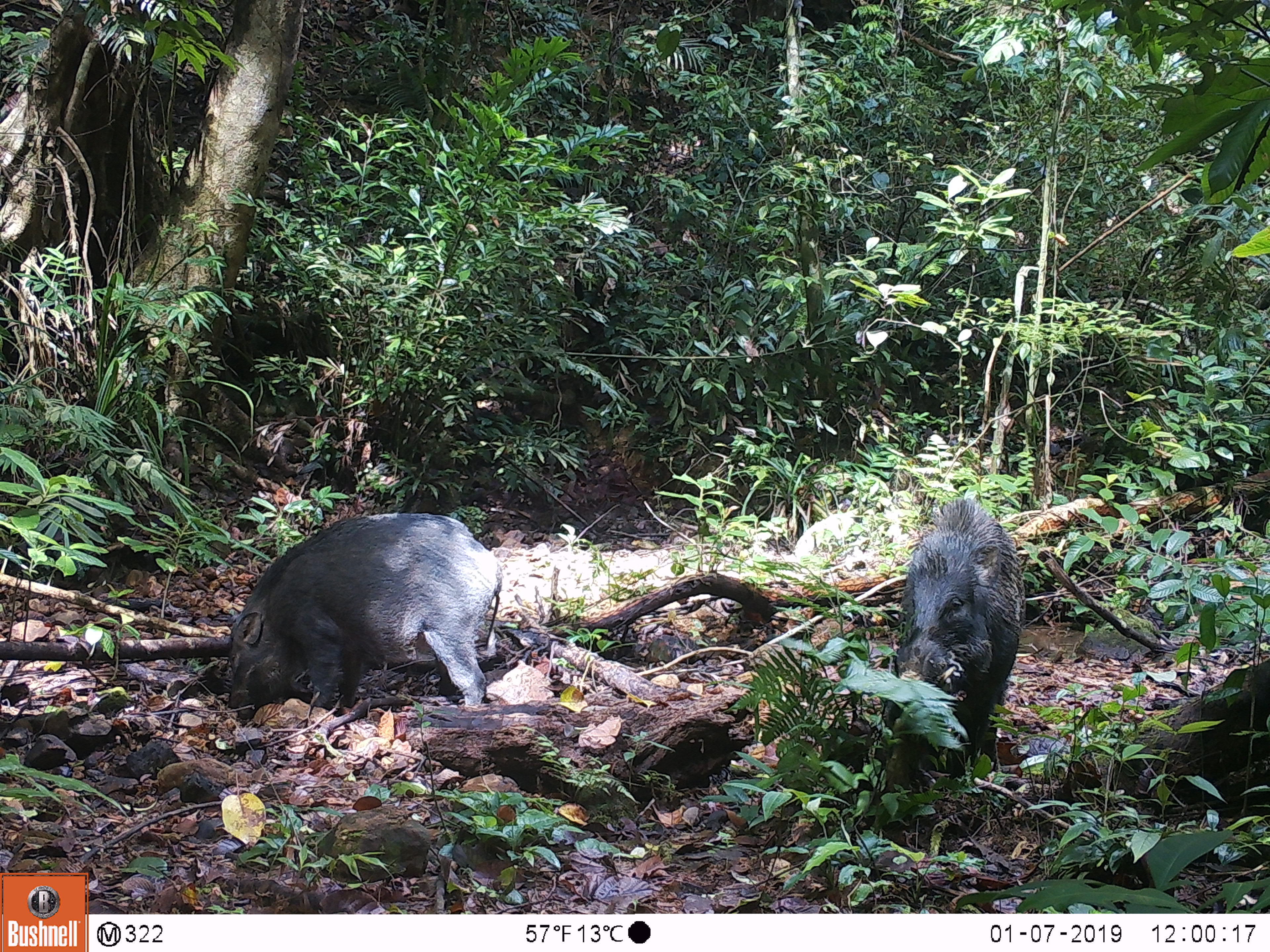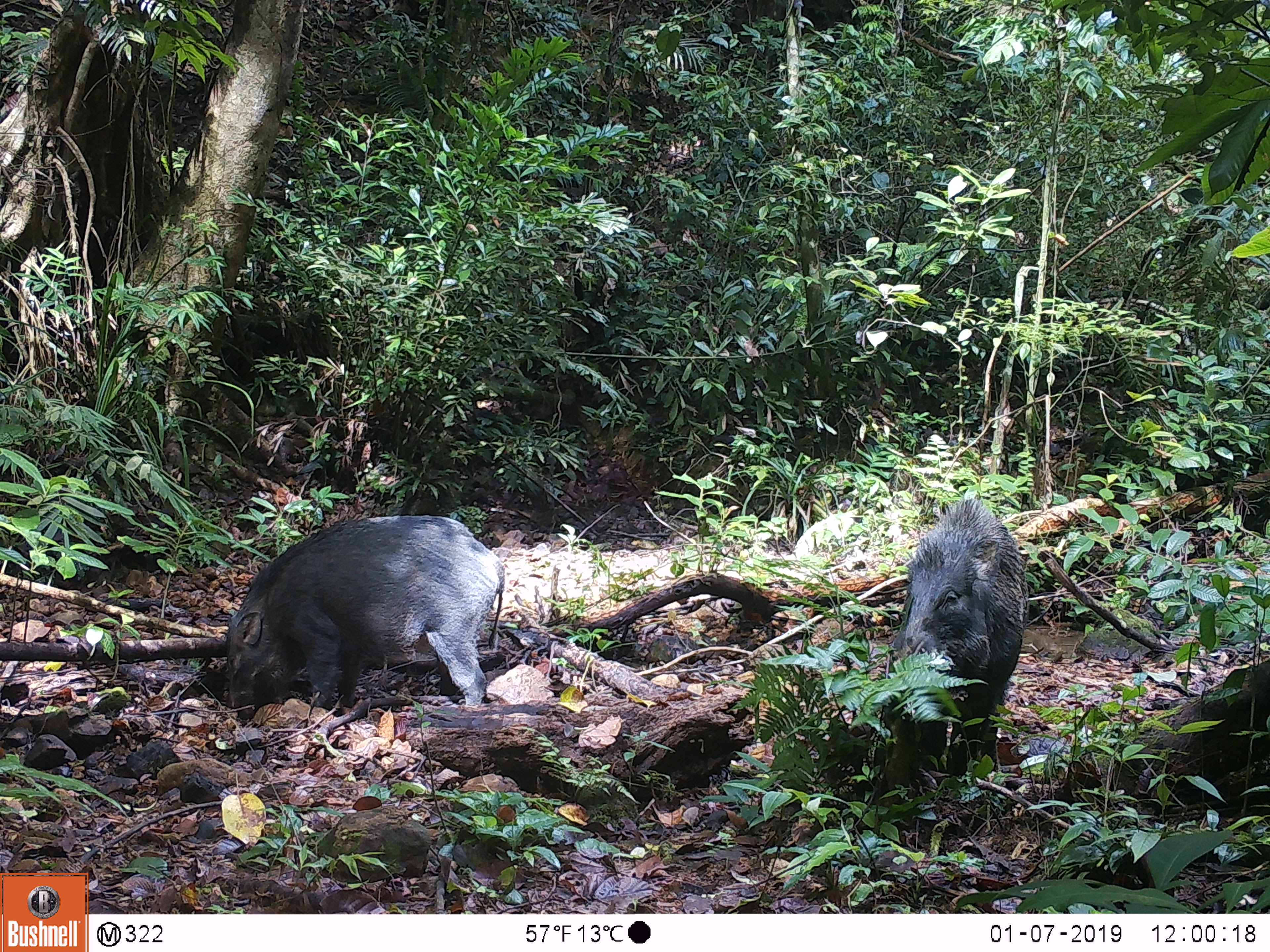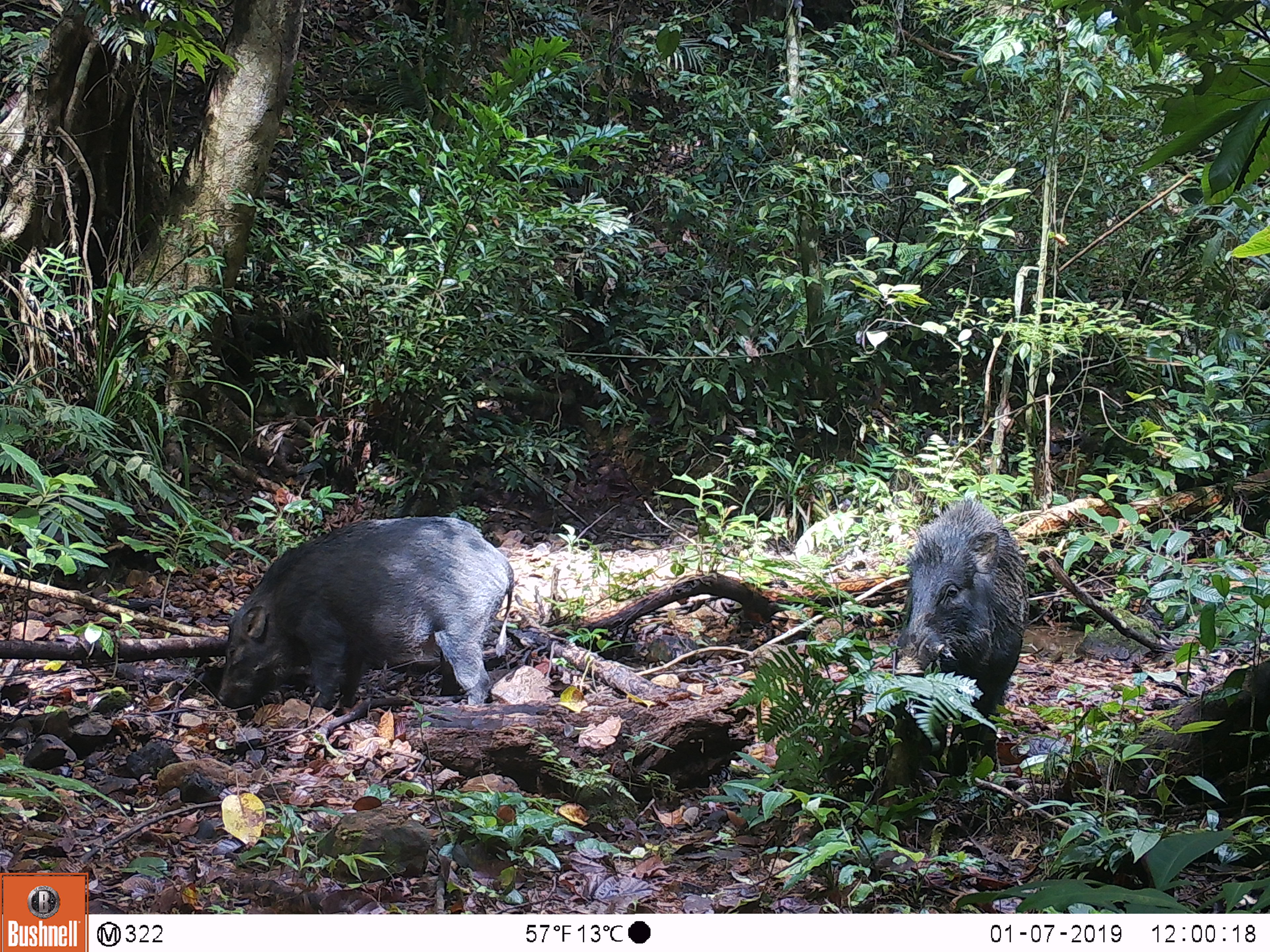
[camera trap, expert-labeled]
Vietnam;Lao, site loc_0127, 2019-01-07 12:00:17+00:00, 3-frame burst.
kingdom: Animalia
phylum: Chordata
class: Mammalia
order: Artiodactyla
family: Suidae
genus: Sus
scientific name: Sus scrofa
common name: eurasian wild pig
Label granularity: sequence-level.